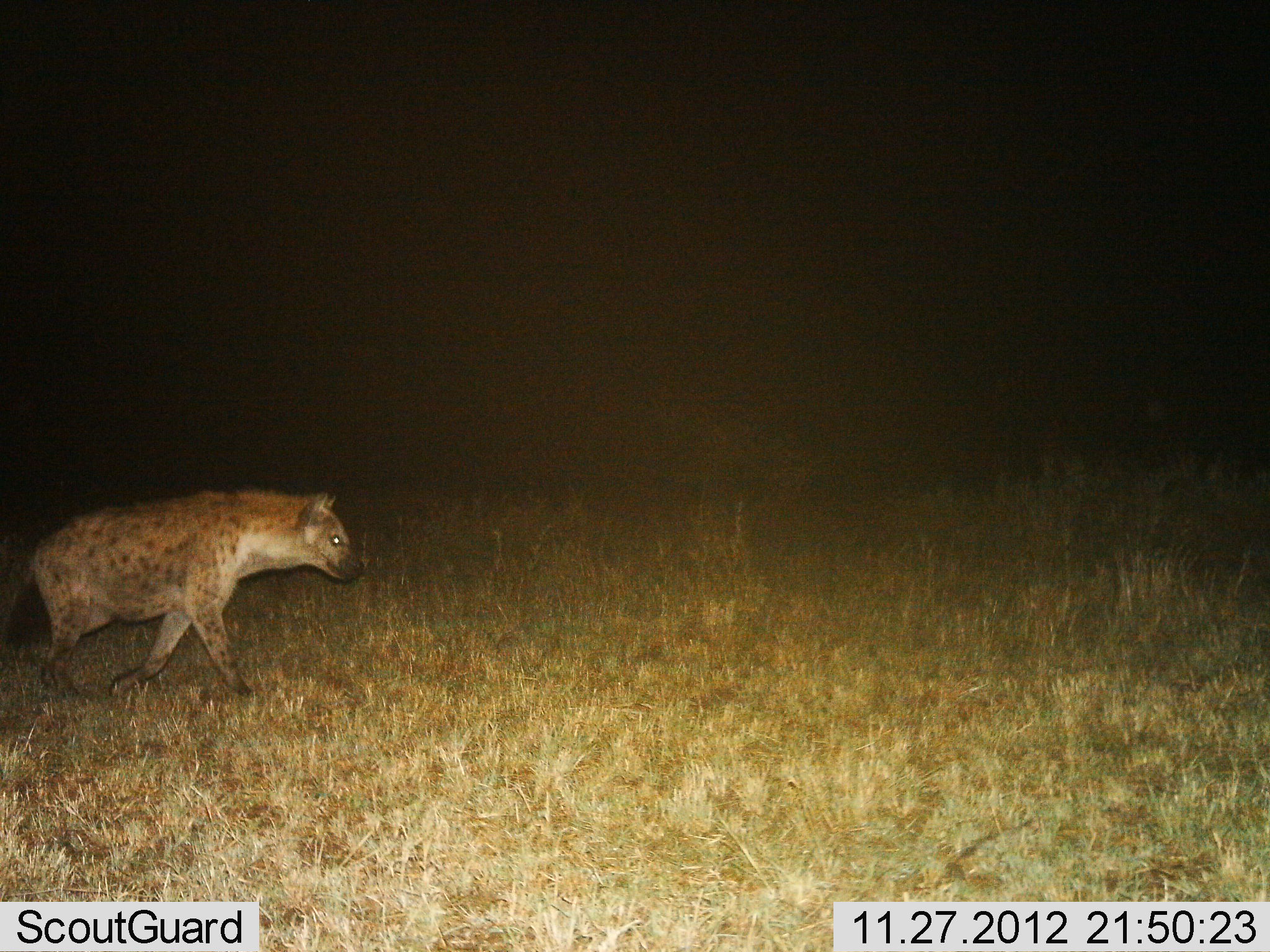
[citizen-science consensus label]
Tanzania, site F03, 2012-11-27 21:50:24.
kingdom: Animalia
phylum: Chordata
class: Mammalia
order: Carnivora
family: Hyaenidae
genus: Crocuta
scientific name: Crocuta crocuta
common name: spotted hyena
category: hyenaspotted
Hyenaspotted (spotted hyena) (Crocuta crocuta), count 1. Behavior (volunteer vote fractions): standing 6%, resting 0%, moving 94%, interacting 0%. Young present (vote fraction): 0%. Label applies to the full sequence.